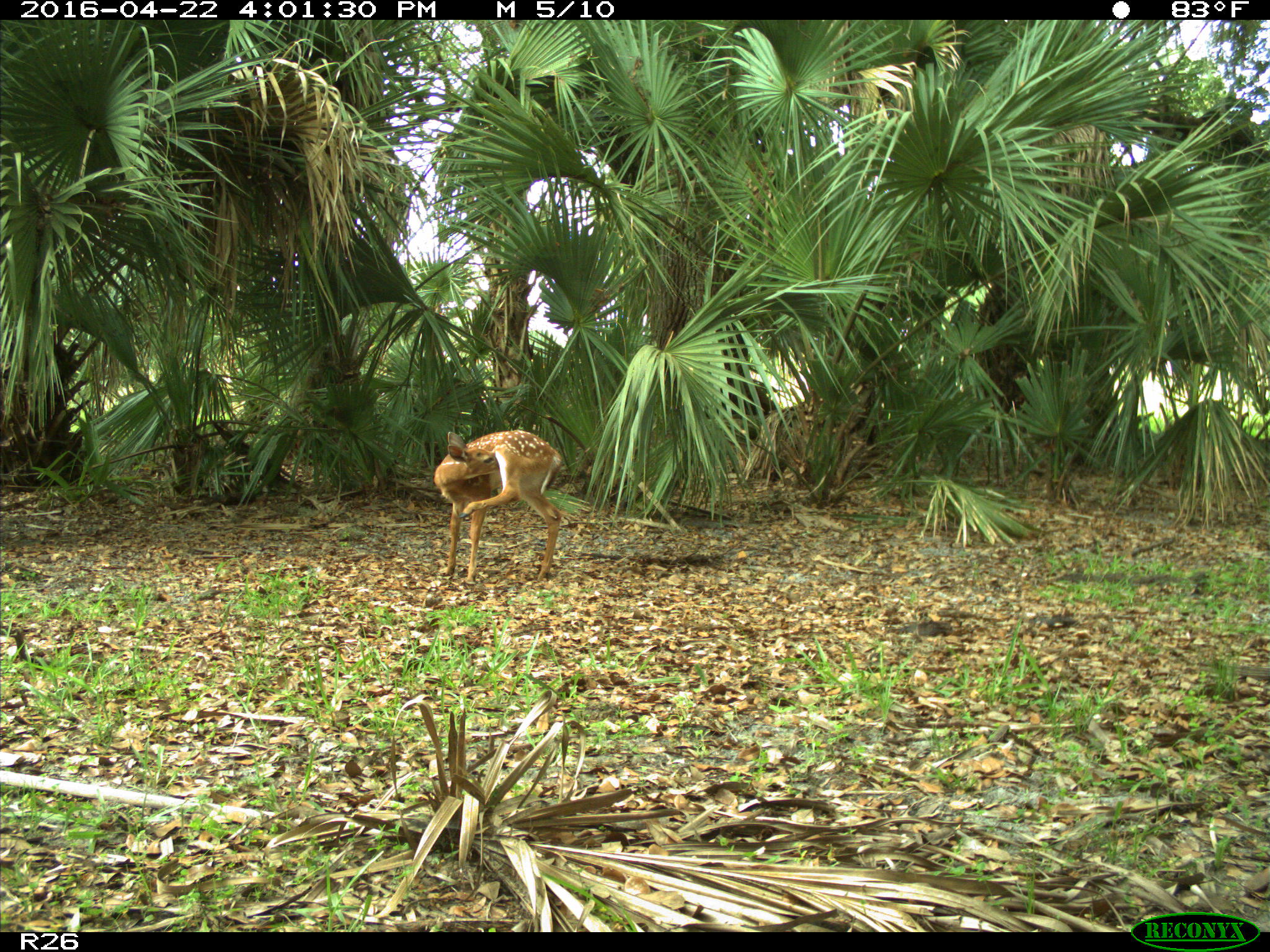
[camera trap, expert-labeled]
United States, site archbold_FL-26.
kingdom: Animalia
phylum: Chordata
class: Mammalia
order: Artiodactyla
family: Cervidae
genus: Odocoileus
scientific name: Odocoileus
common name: deer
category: unidentified deer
Unidentified deer (deer) (Odocoileus).